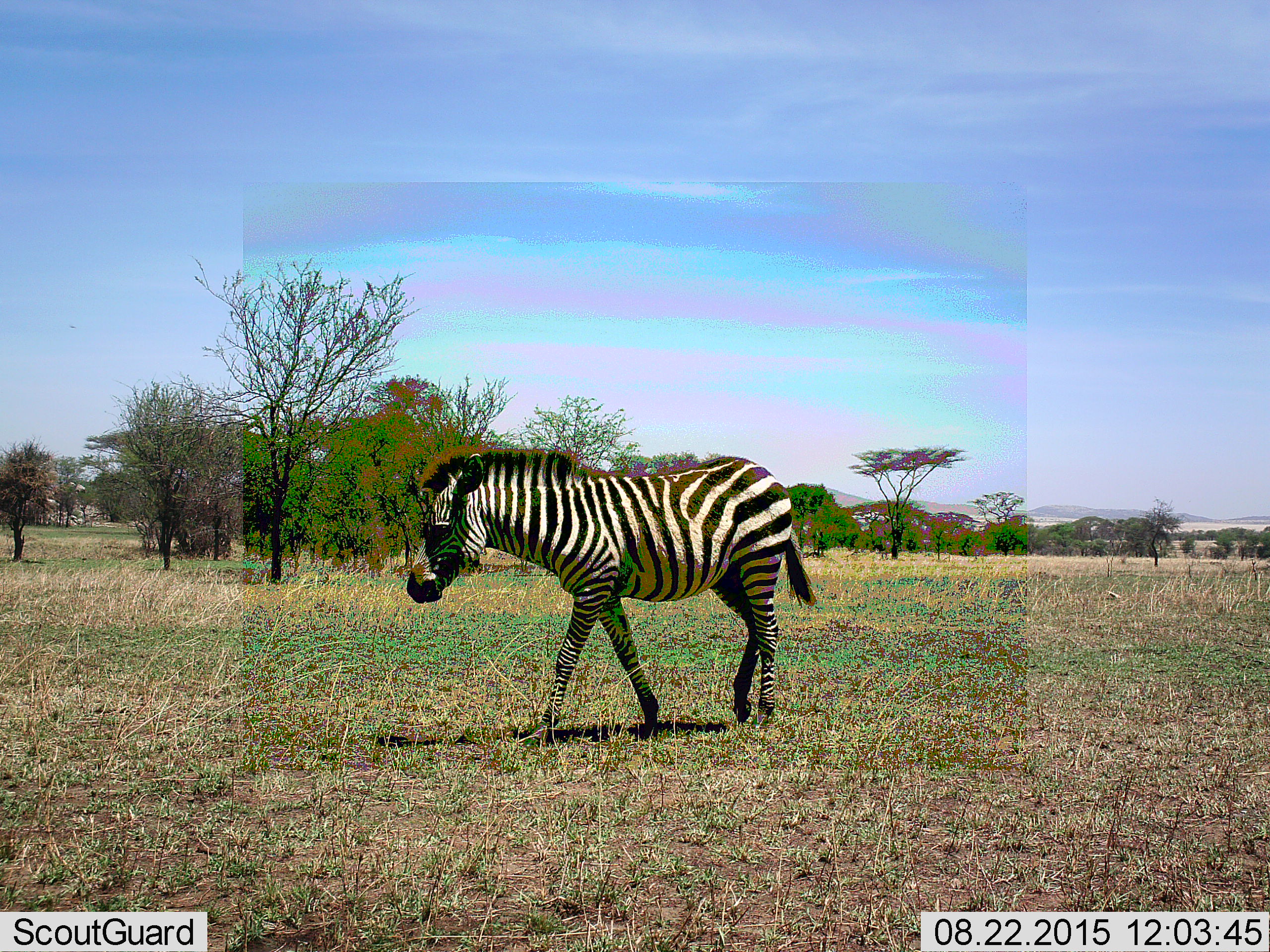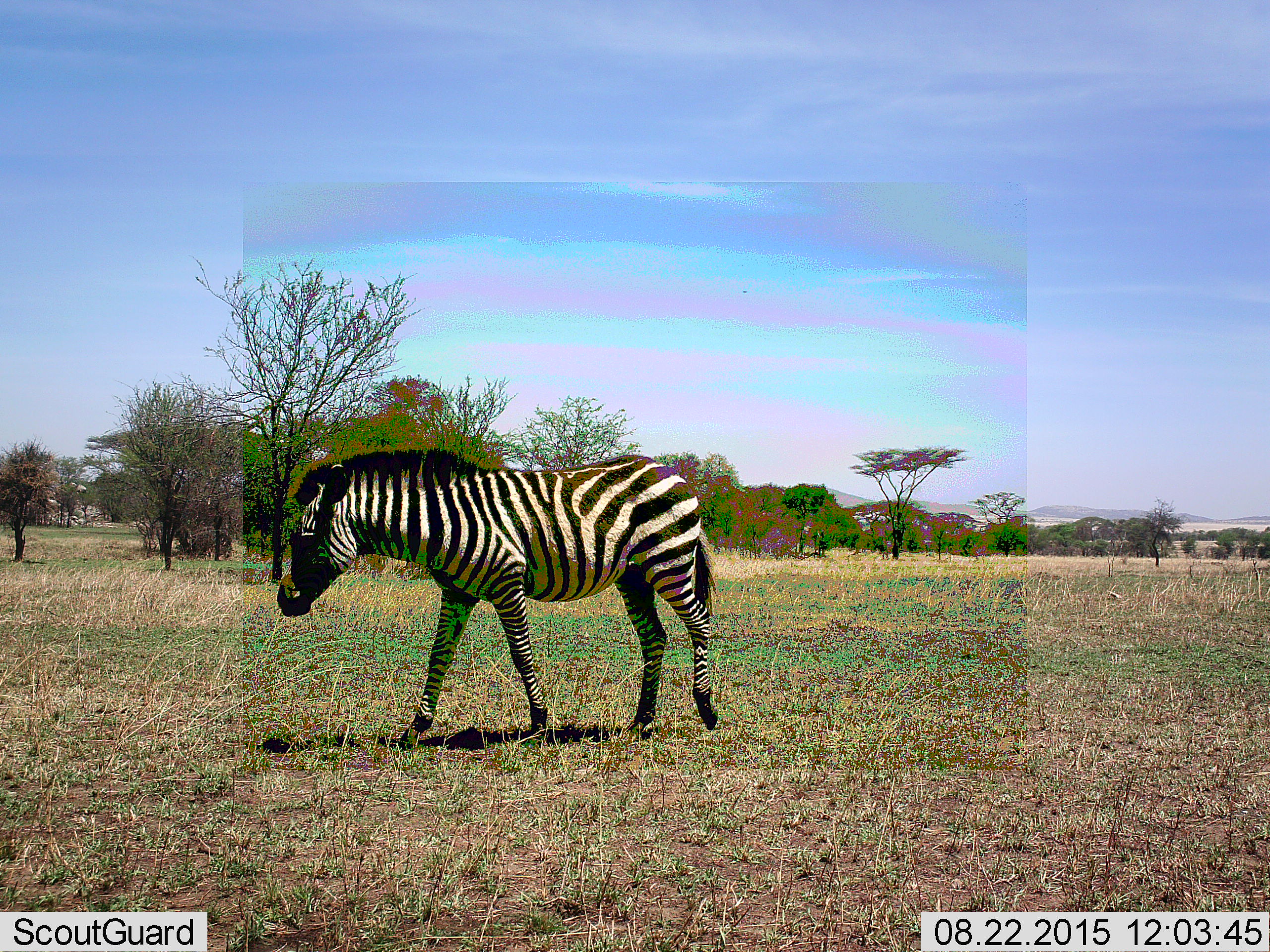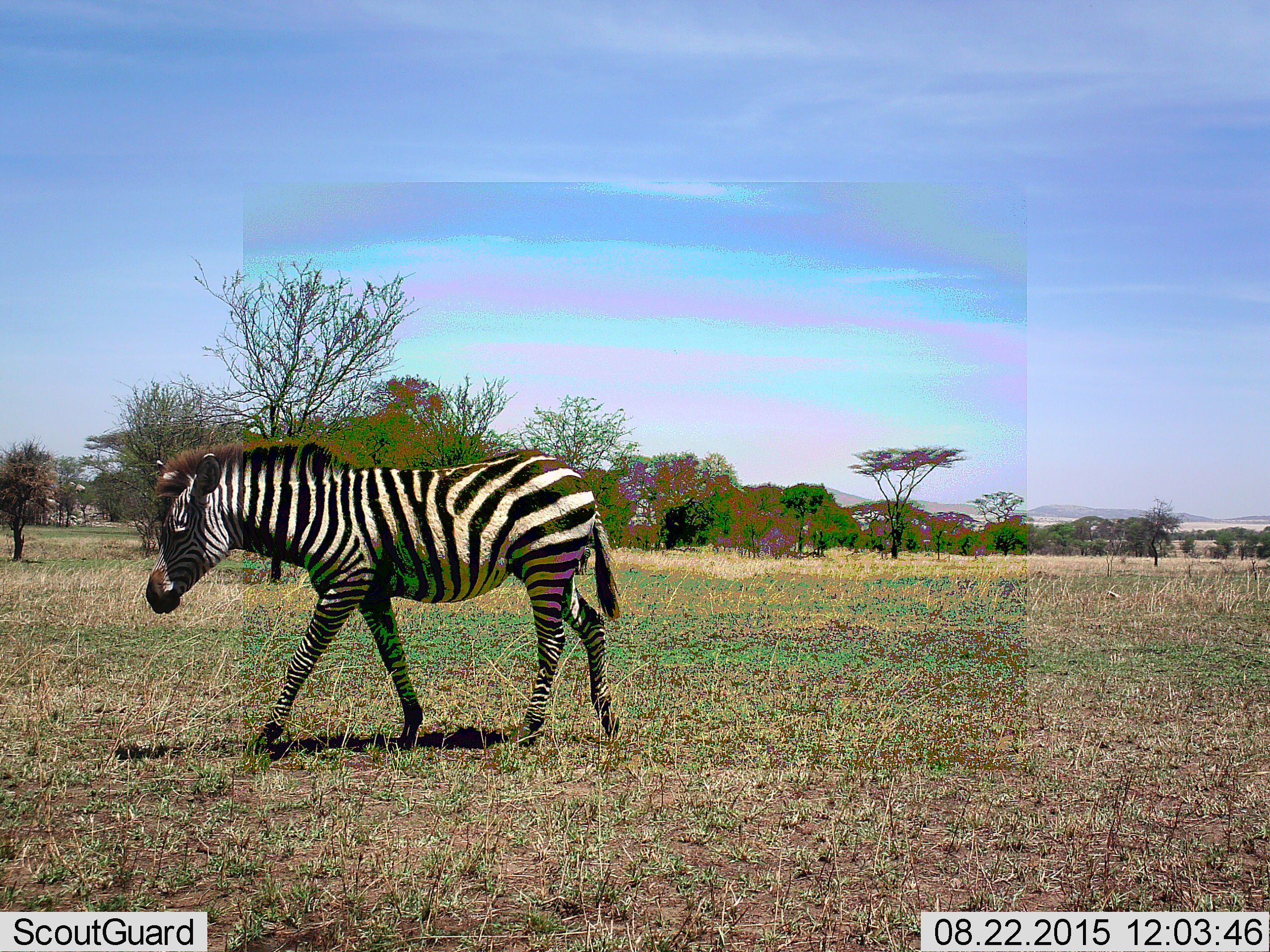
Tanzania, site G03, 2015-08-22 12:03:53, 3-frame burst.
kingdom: Animalia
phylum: Chordata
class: Mammalia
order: Perissodactyla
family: Equidae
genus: Equus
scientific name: Equus quagga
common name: plains zebra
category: zebra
Zebra (plains zebra) (Equus quagga), count 1. Behavior (volunteer vote fractions): standing 0%, resting 0%, moving 100%, interacting 0%. Young present (vote fraction): 10%. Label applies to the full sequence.